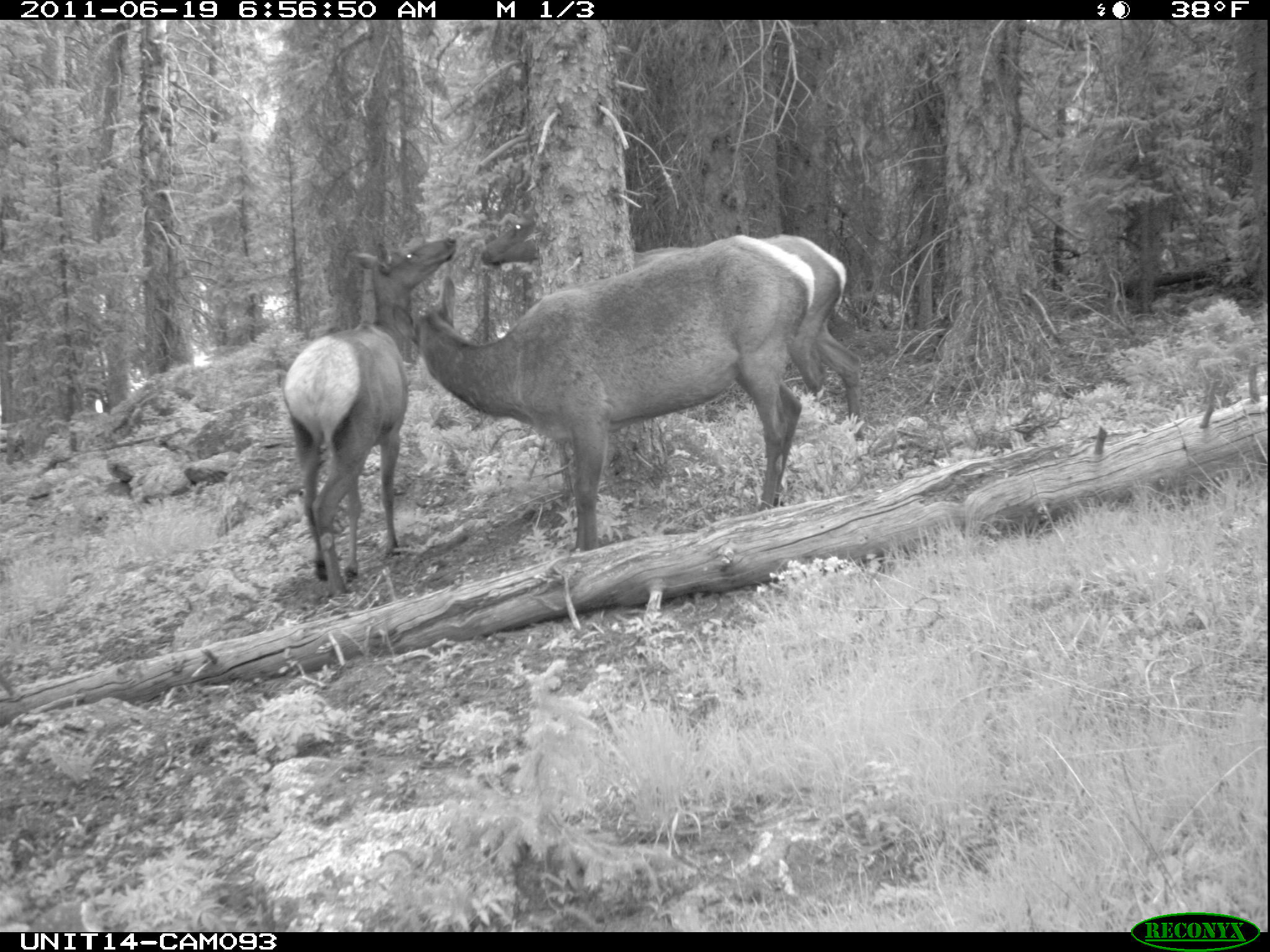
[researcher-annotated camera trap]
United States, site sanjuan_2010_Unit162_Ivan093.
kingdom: Animalia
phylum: Chordata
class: Mammalia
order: Artiodactyla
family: Cervidae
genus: Cervus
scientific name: Cervus elaphus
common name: red deer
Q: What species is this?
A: Cervus elaphus (red deer).